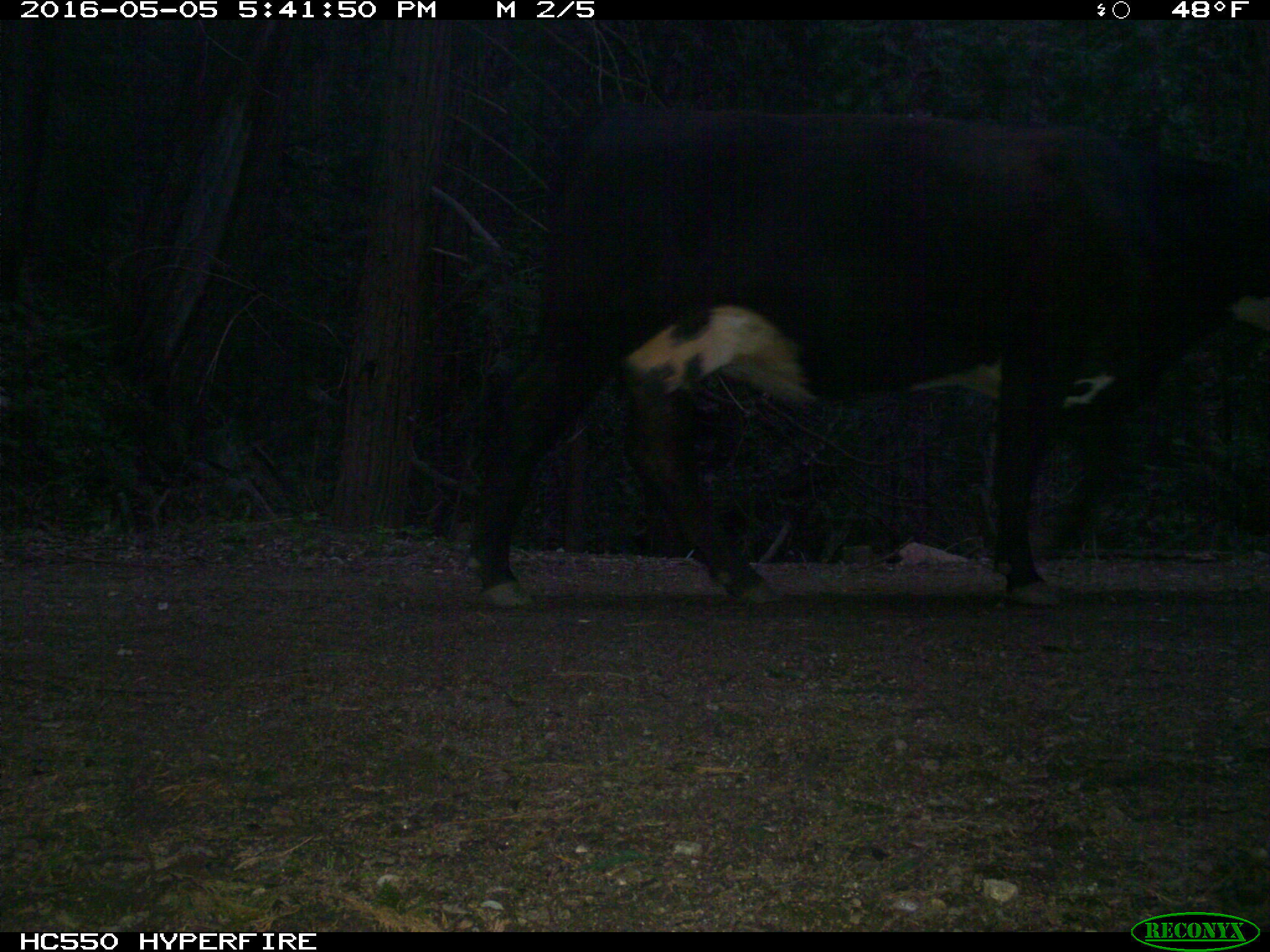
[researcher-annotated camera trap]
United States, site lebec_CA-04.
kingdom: Animalia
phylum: Chordata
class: Mammalia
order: Artiodactyla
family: Bovidae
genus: Bos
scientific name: Bos taurus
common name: domestic cow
Bos taurus (domestic cow).